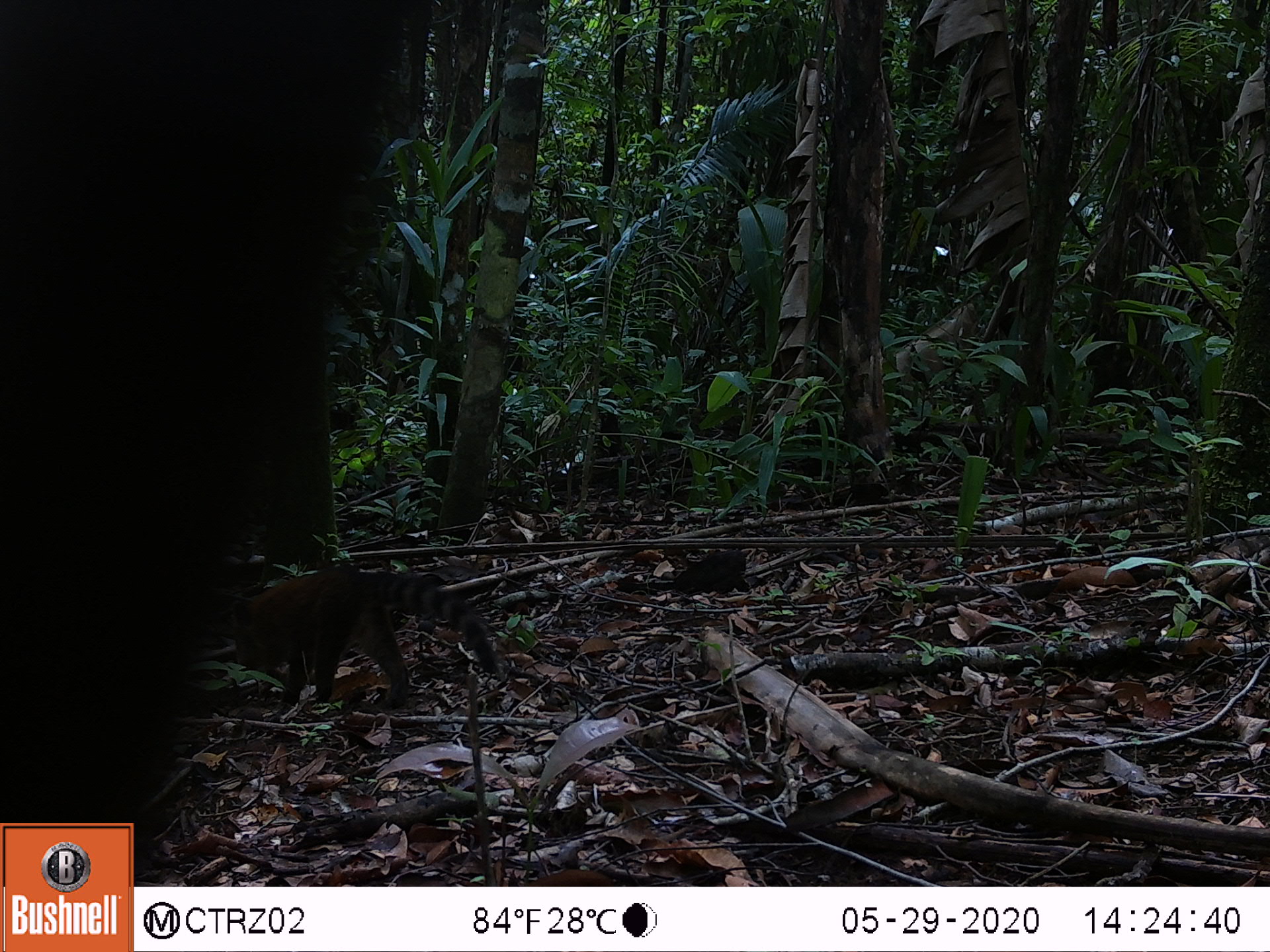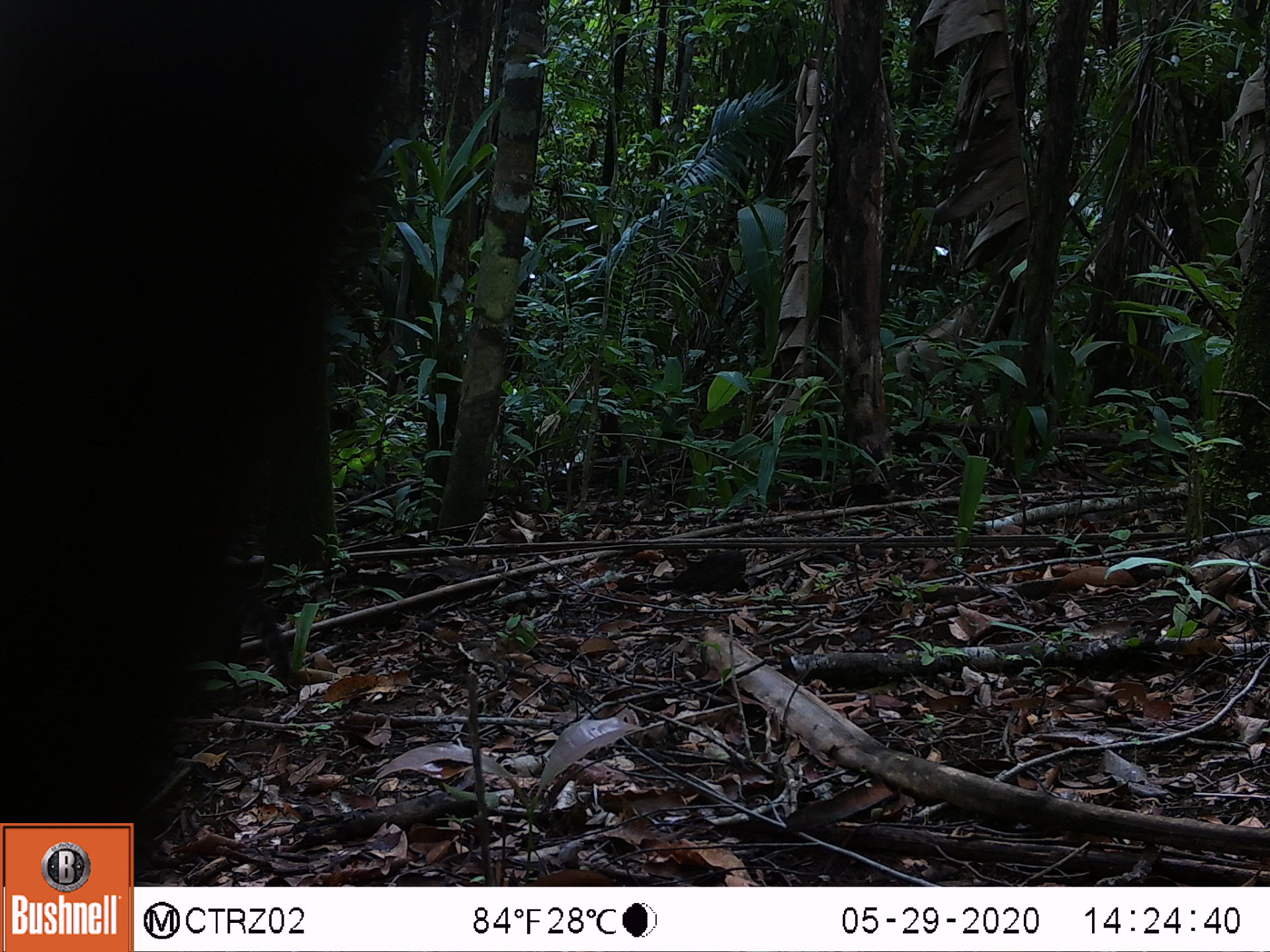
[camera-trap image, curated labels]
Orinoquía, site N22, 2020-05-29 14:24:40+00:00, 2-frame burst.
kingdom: Animalia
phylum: Chordata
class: Mammalia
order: Carnivora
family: Procyonidae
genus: Nasua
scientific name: Nasua nasua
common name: south american coati